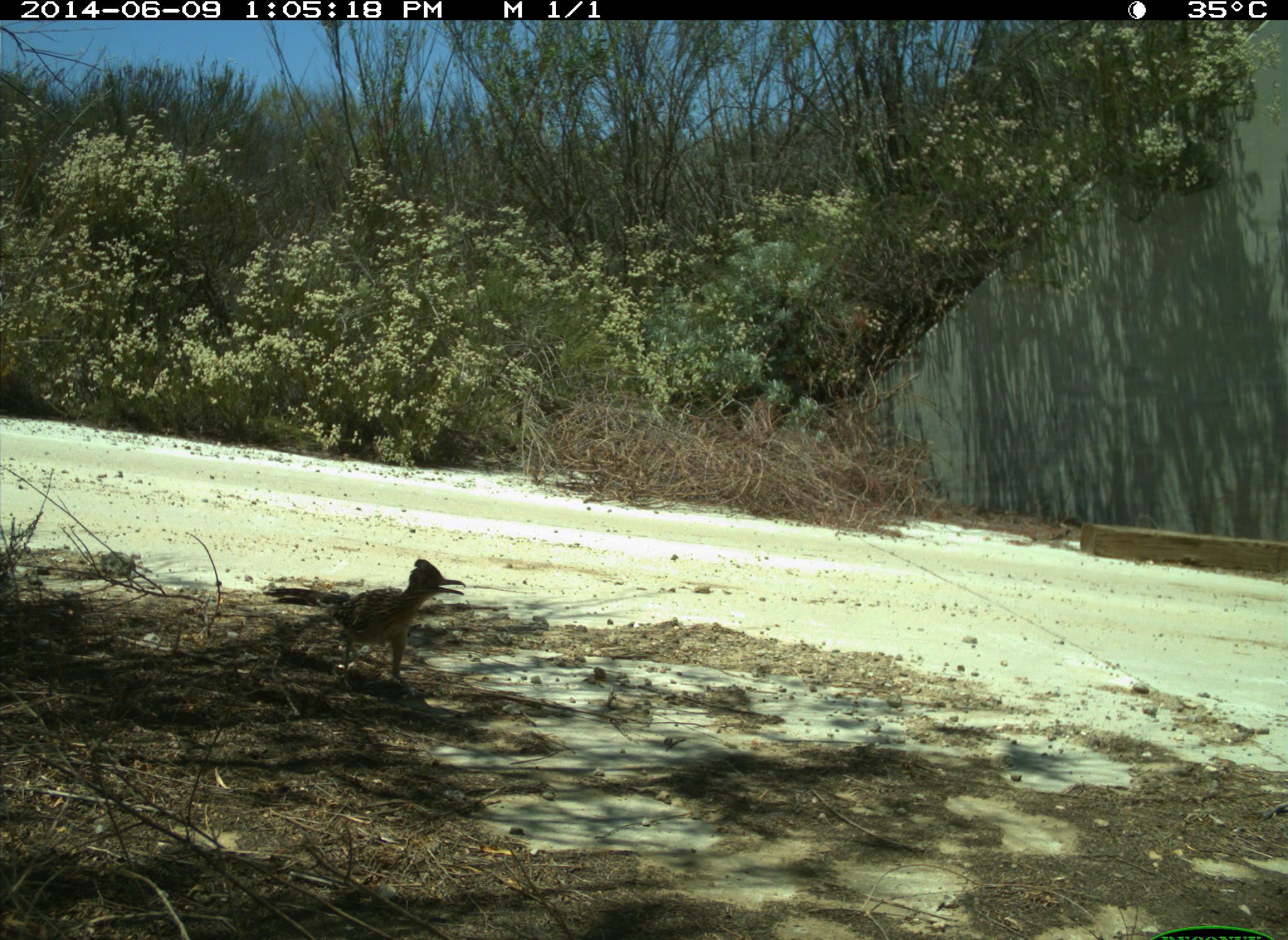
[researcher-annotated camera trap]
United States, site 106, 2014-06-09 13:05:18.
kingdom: Animalia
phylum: Chordata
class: Aves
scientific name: Aves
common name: bird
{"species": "bird (Aves)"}